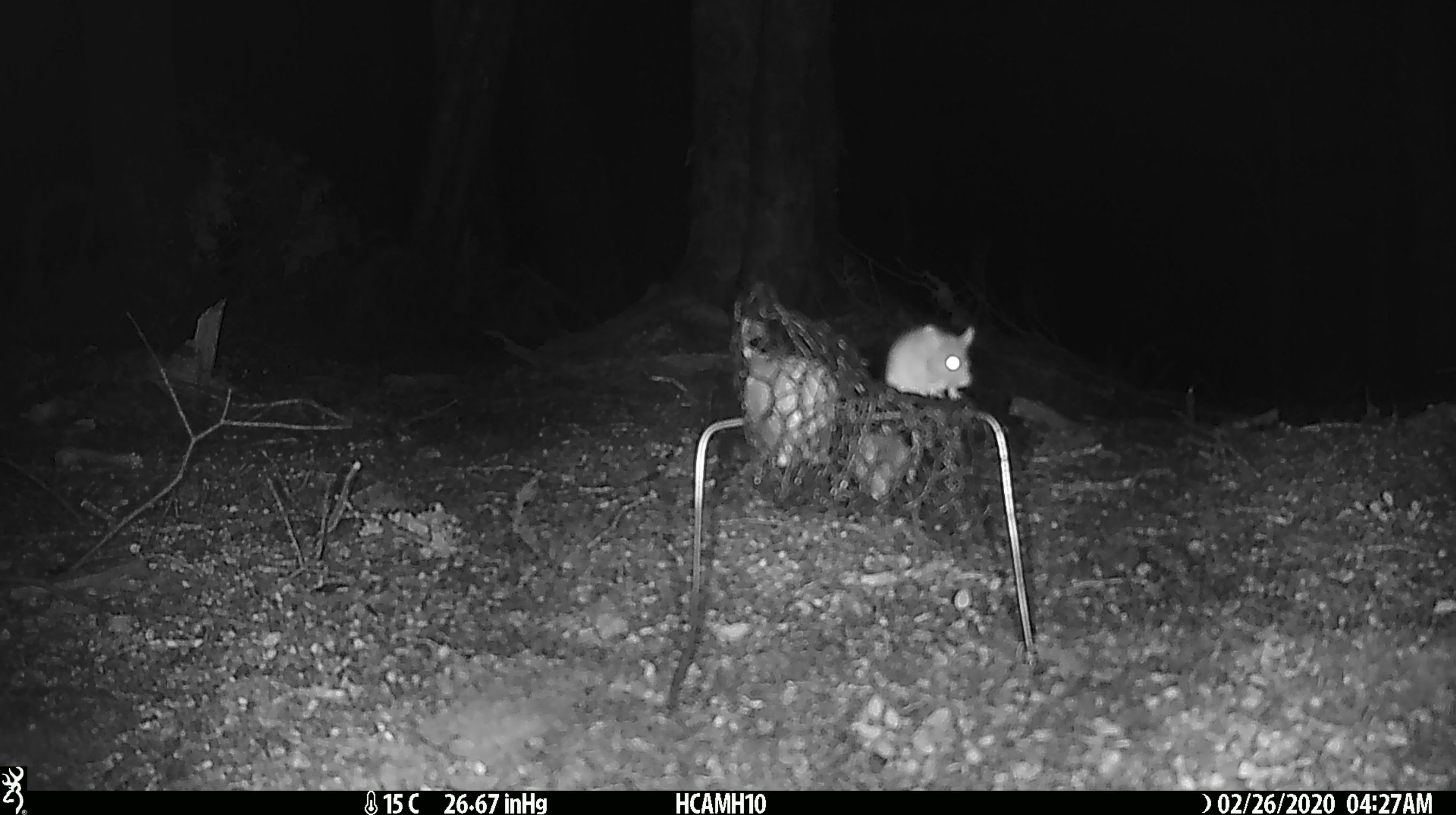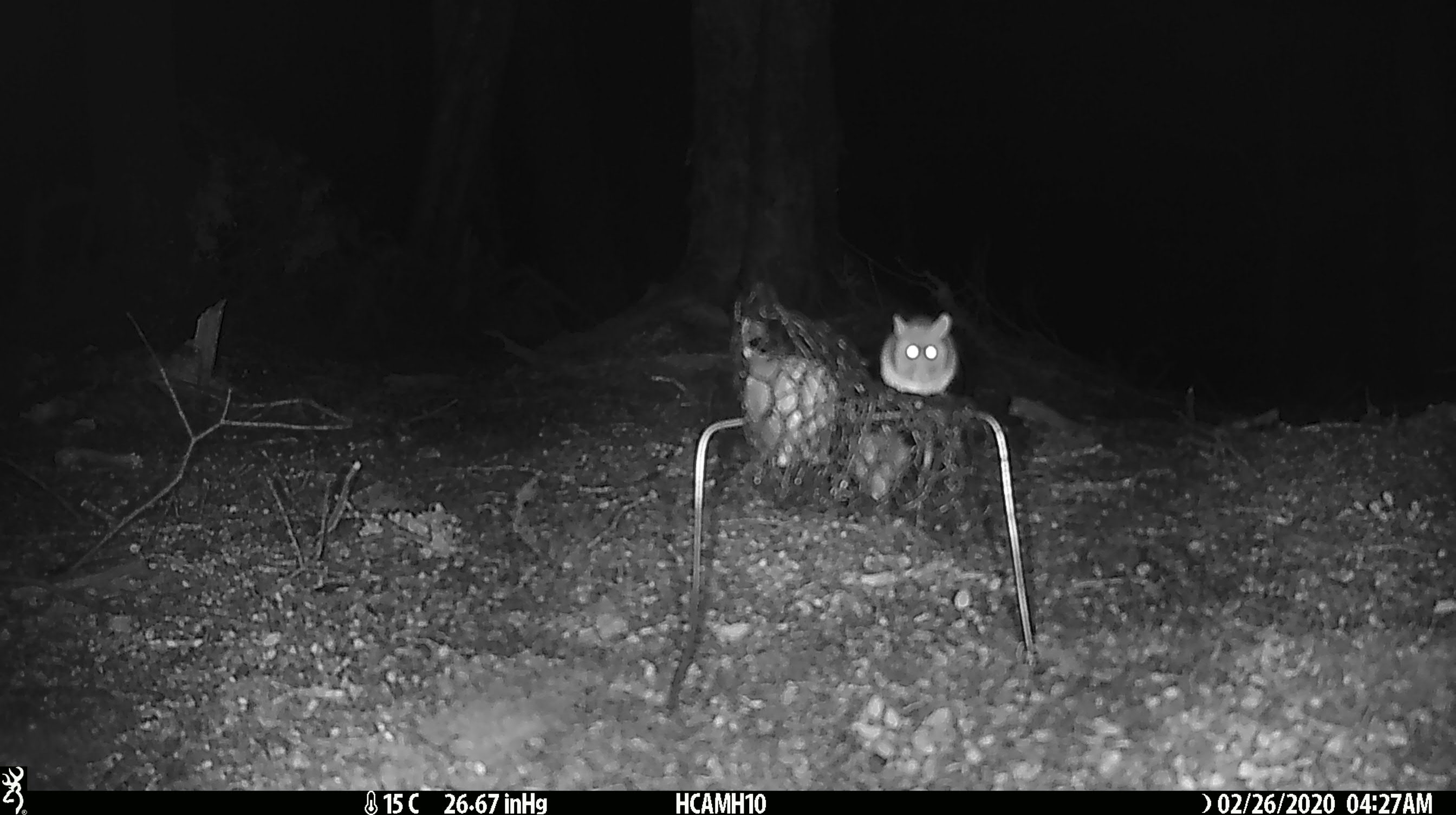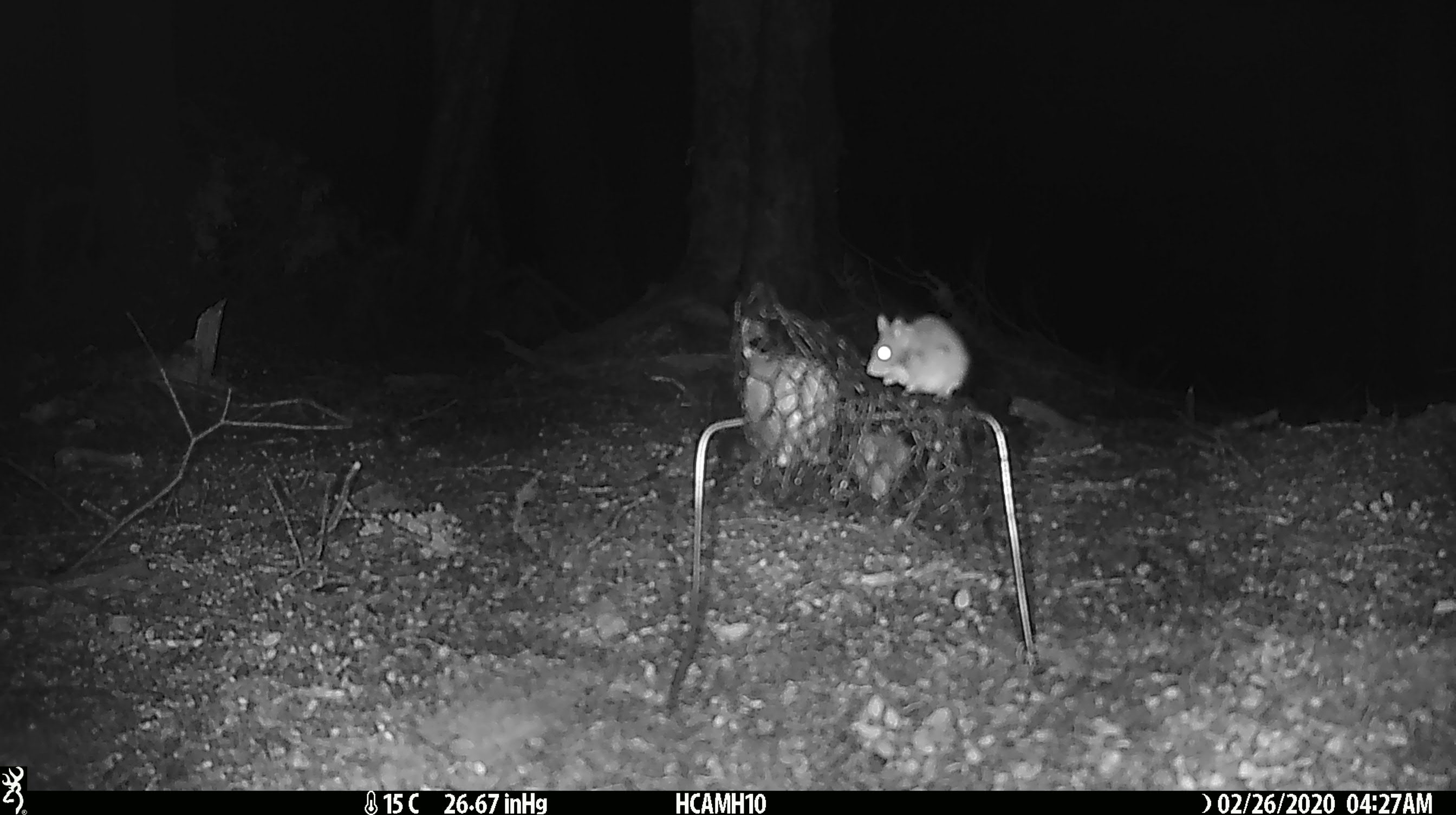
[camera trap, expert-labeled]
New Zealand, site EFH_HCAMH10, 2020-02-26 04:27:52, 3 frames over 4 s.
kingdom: Animalia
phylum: Chordata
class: Mammalia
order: Rodentia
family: Muridae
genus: Mus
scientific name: Mus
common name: mouse